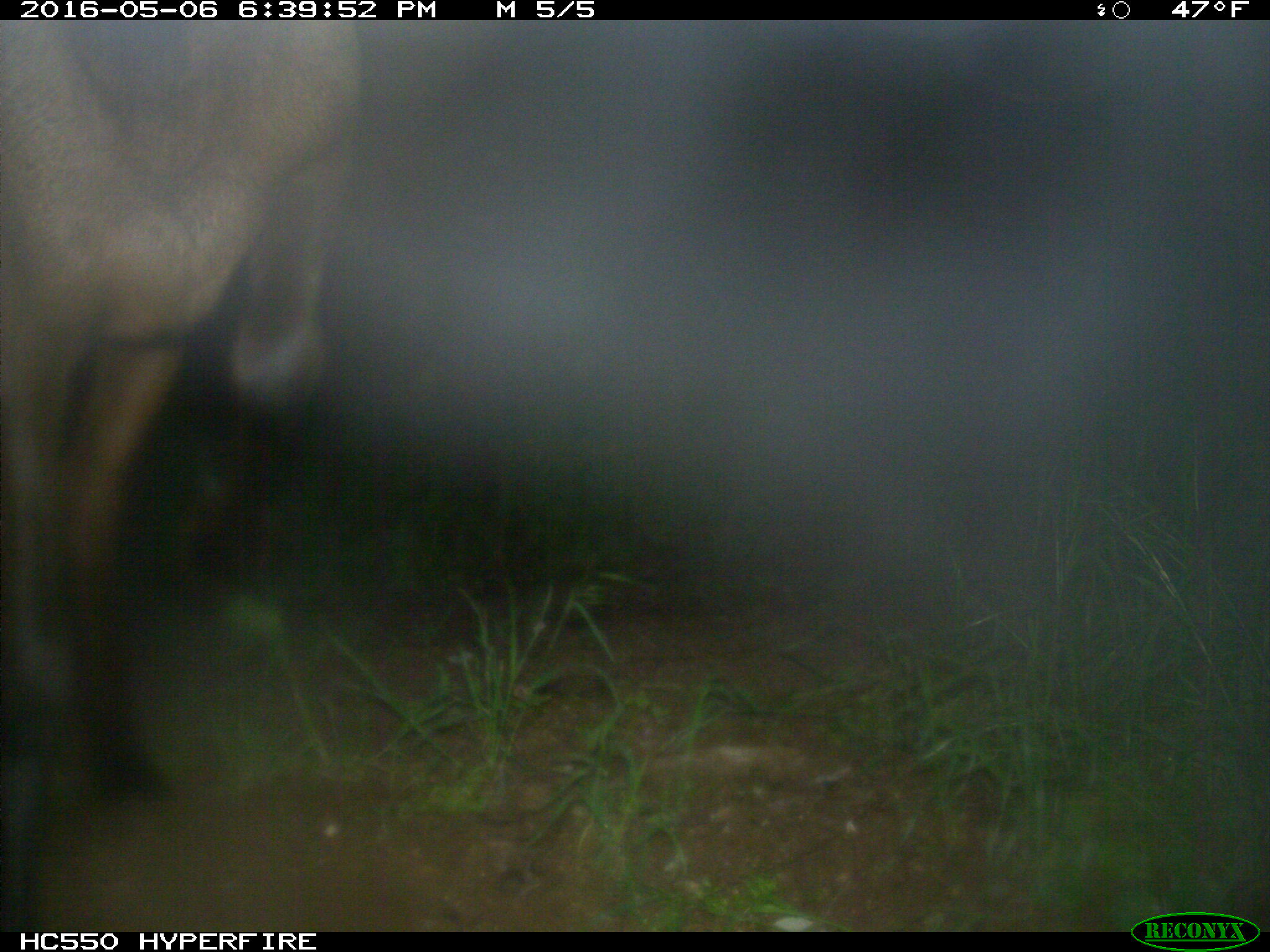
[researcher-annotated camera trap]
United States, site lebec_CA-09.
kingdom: Animalia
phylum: Chordata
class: Mammalia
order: Artiodactyla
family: Cervidae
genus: Cervus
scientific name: Cervus canadensis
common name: elk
Cervus canadensis (elk).